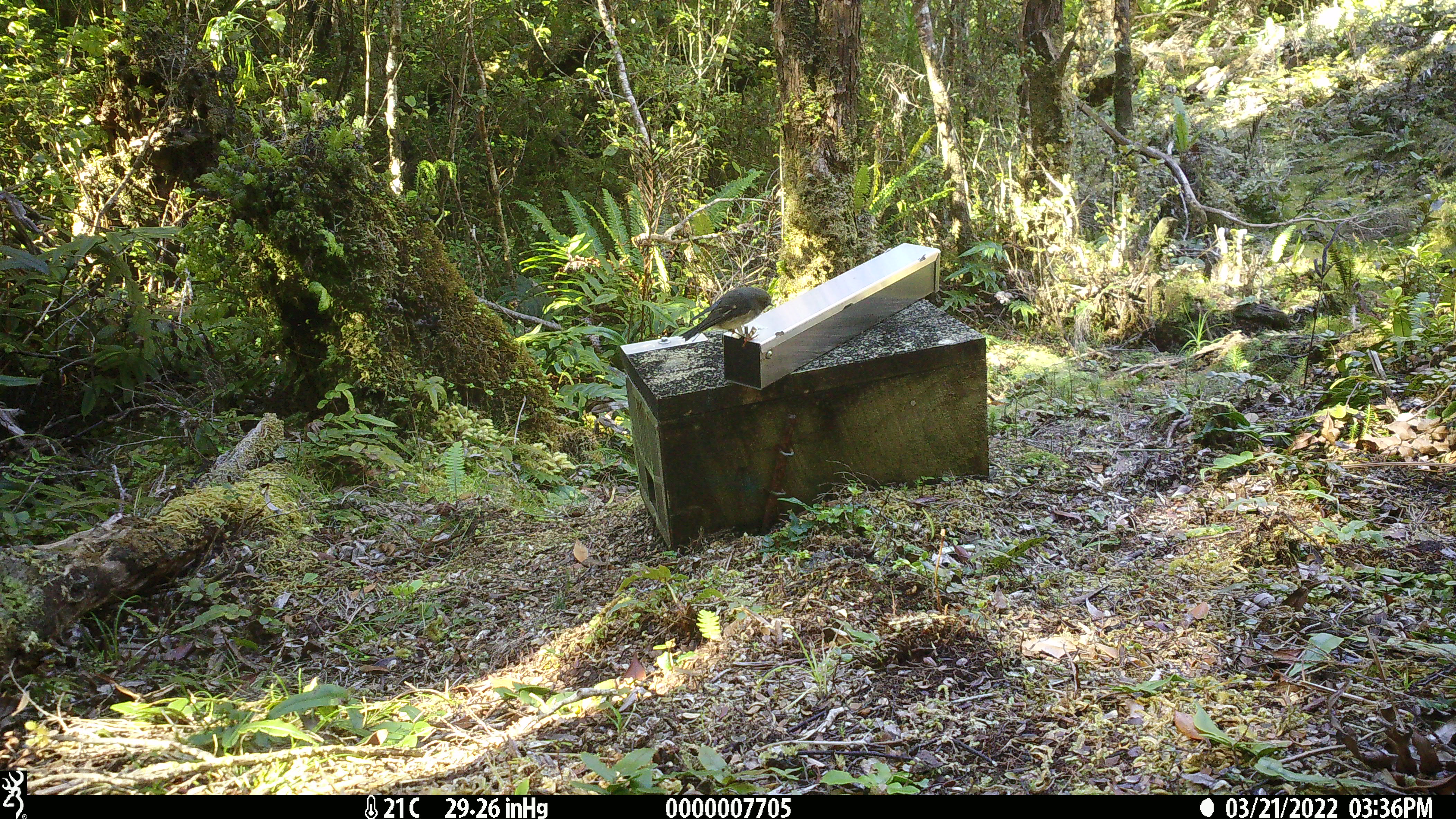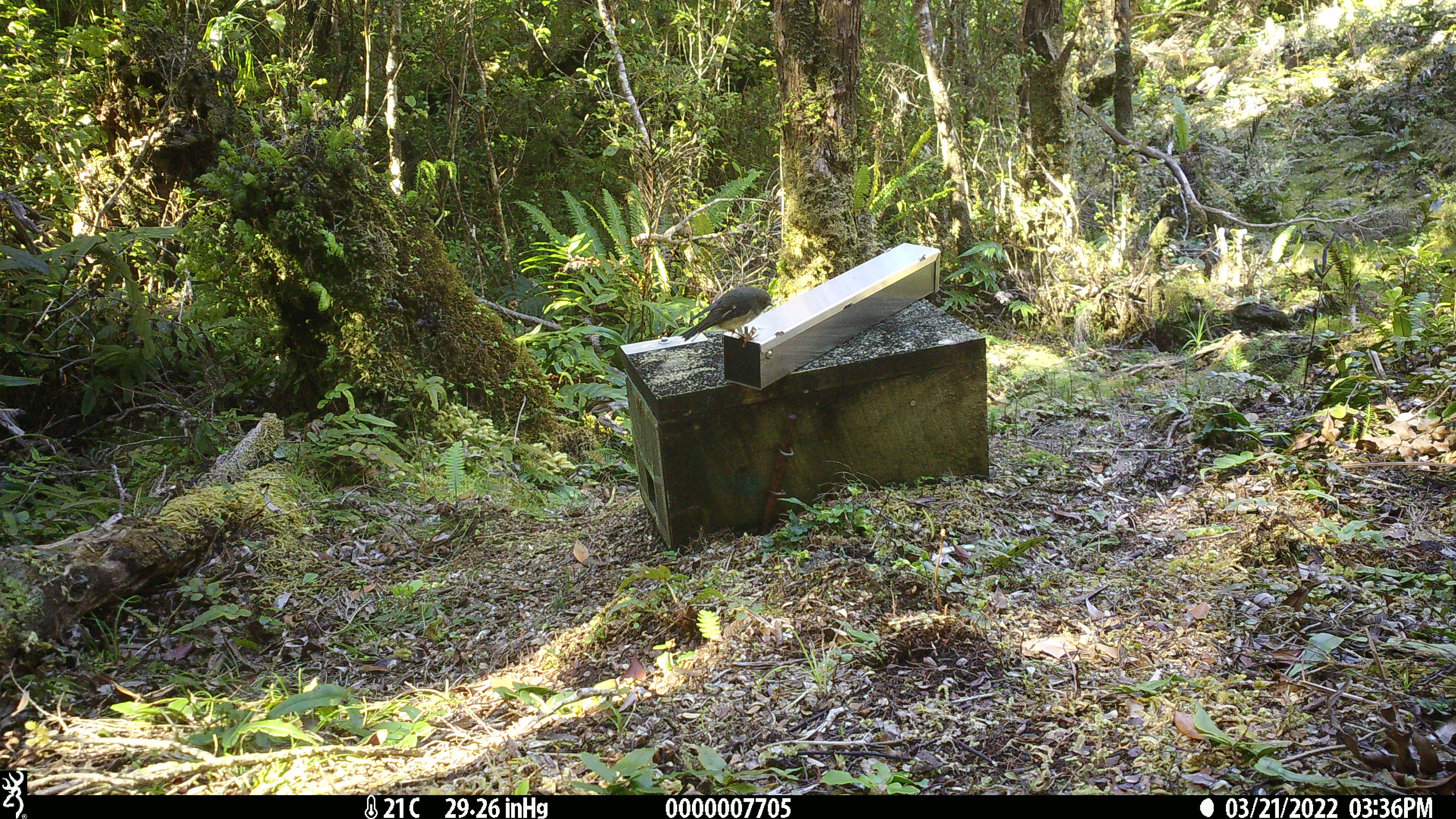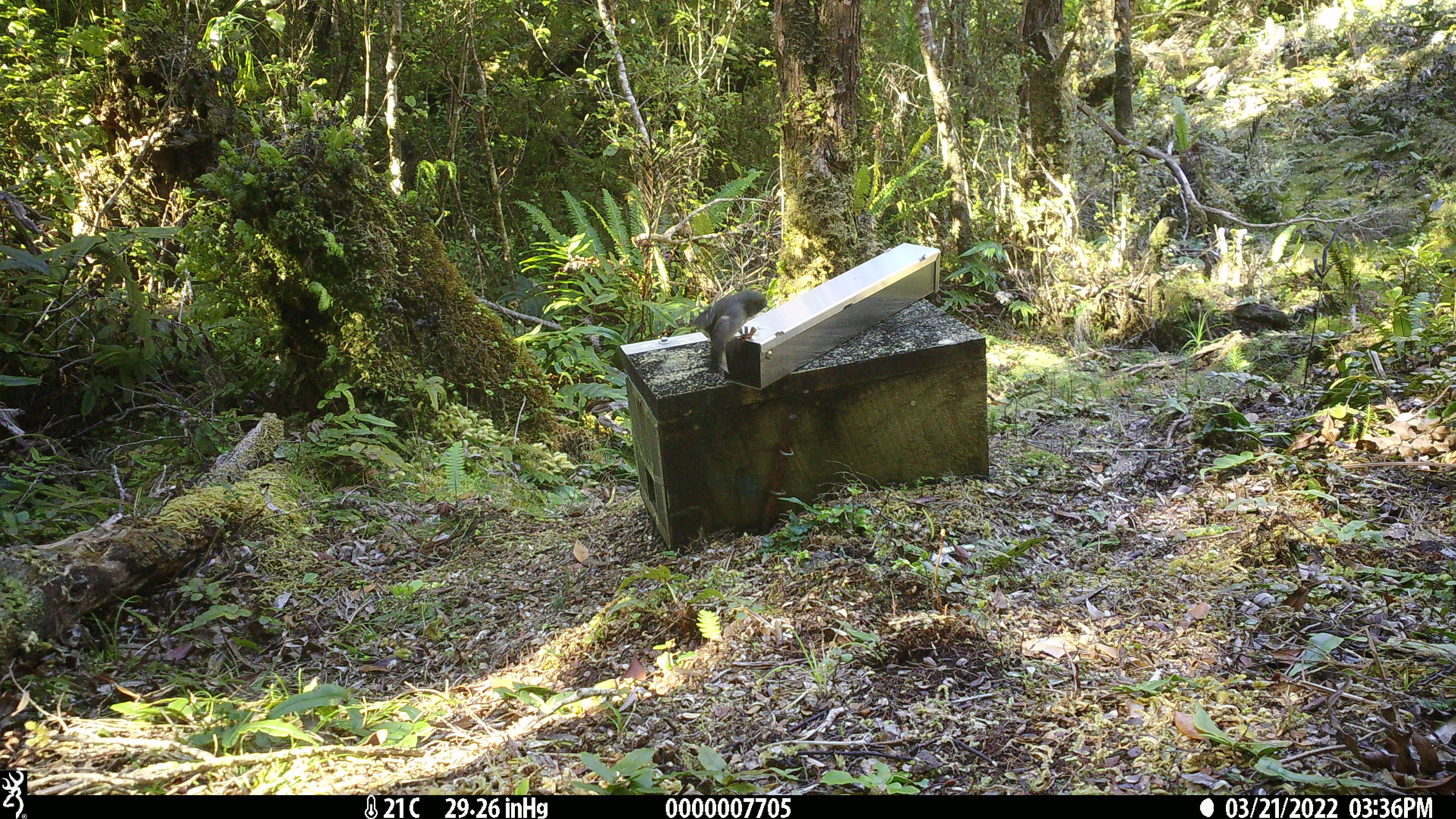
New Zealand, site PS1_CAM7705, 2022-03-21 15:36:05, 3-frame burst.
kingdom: Animalia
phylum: Chordata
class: Aves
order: Passeriformes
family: Petroicidae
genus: Petroica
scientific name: Petroica macrocephala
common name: tomtit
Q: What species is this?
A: Tomtit (Petroica macrocephala).